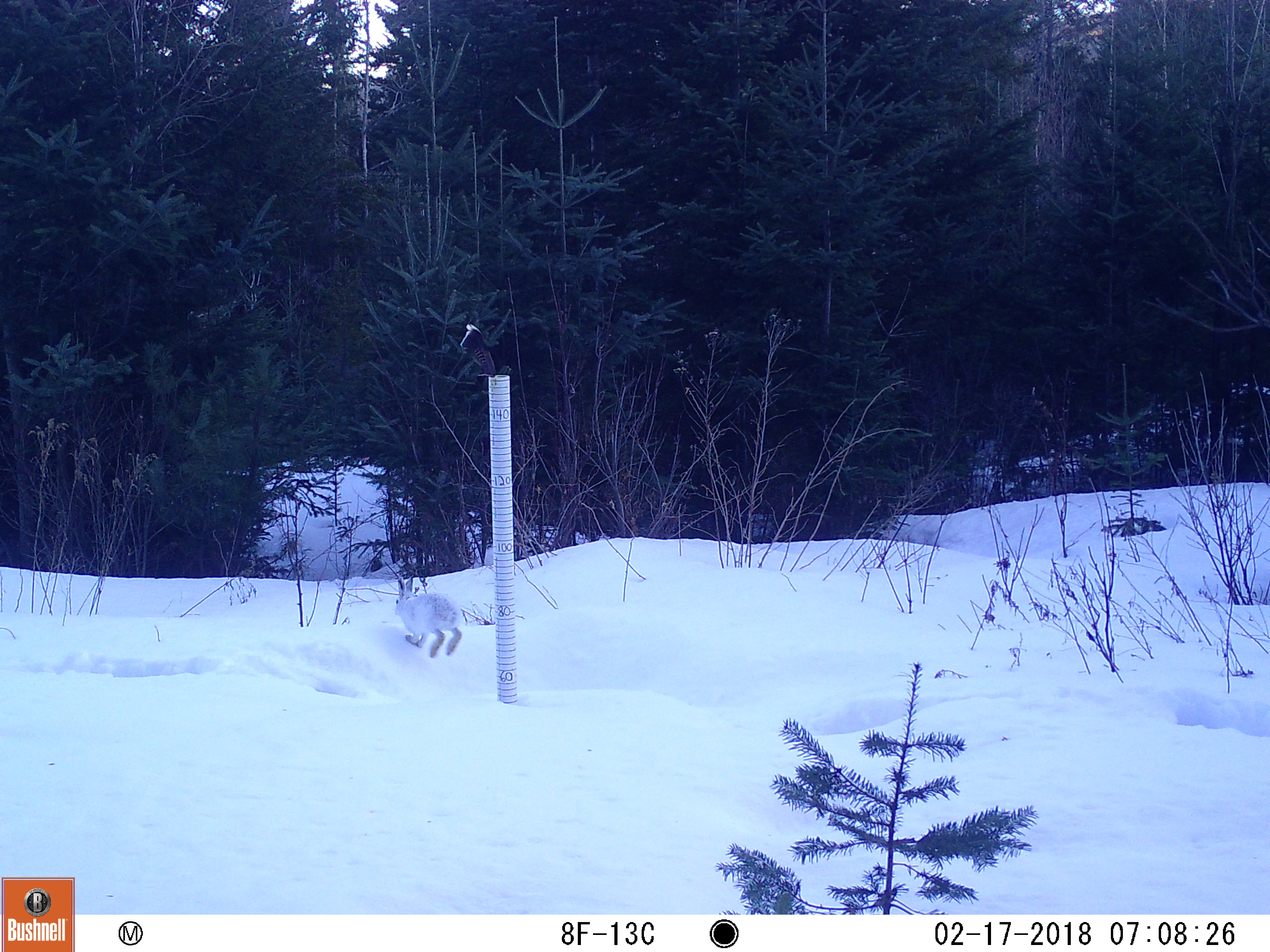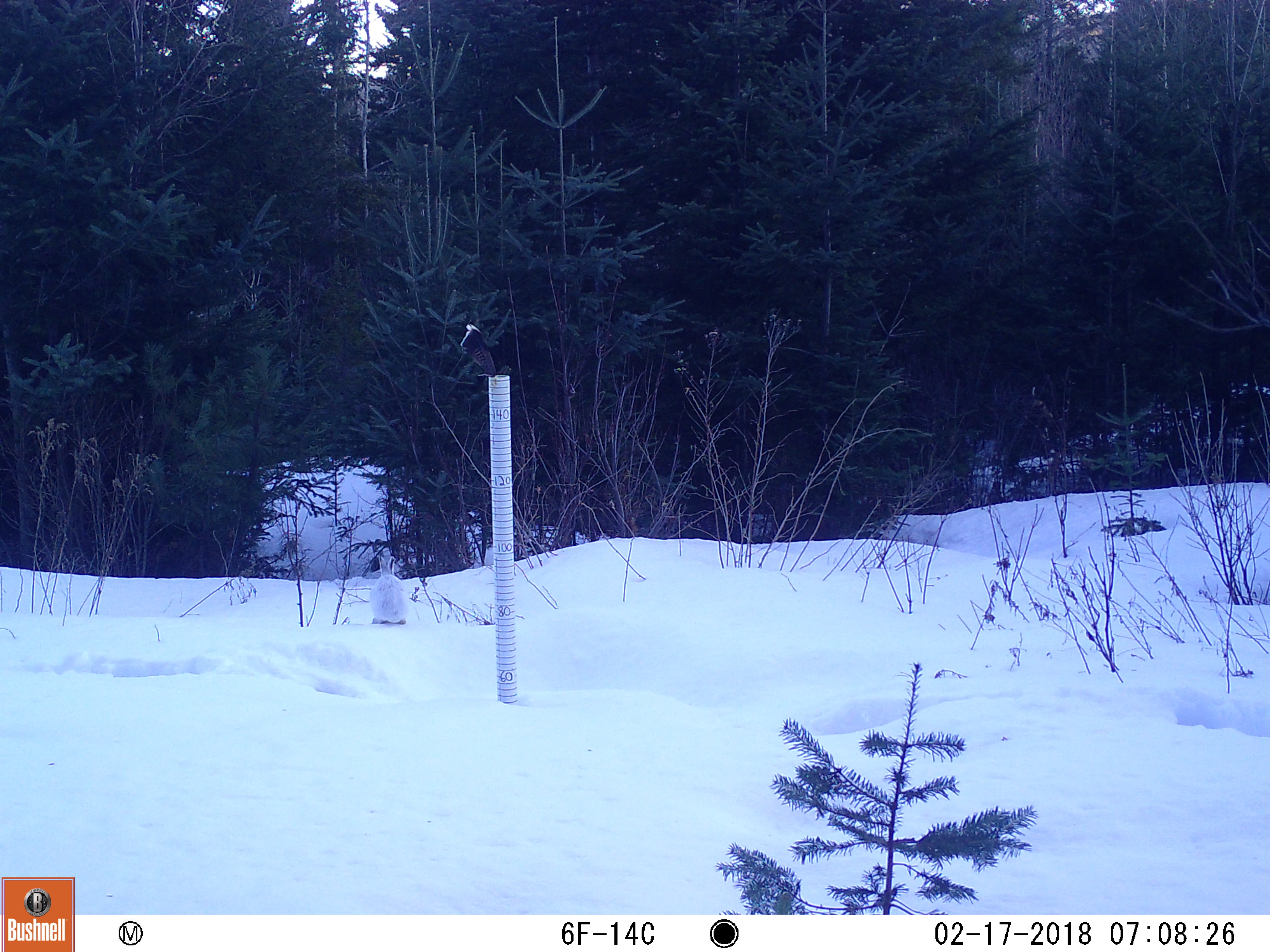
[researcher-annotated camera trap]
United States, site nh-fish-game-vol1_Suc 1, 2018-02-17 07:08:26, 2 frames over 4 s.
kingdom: Animalia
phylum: Chordata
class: Mammalia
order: Lagomorpha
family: Leporidae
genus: Lepus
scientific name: Lepus americanus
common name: snowshoe hare